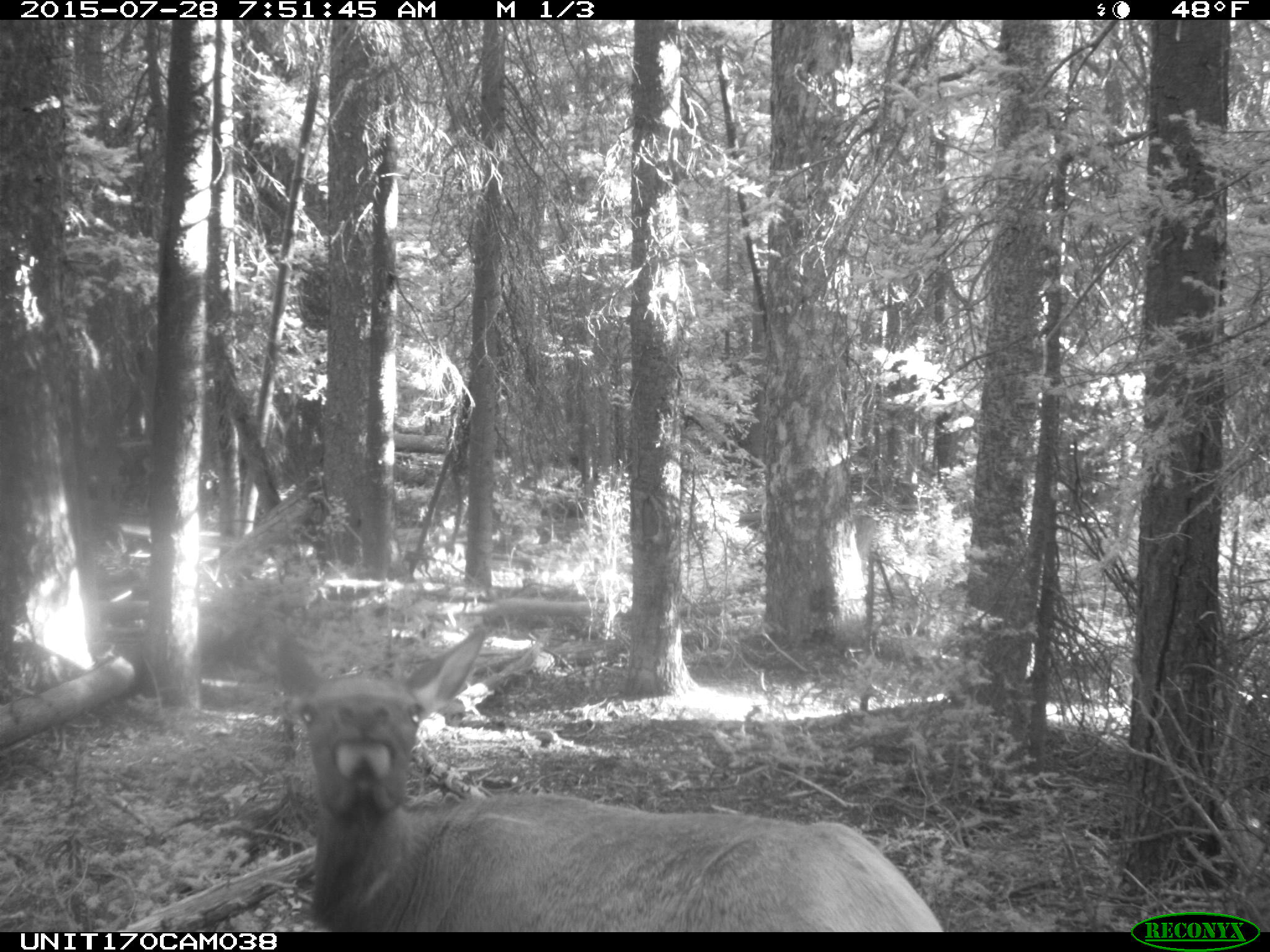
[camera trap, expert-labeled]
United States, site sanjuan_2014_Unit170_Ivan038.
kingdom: Animalia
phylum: Chordata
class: Mammalia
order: Artiodactyla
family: Cervidae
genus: Cervus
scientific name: Cervus elaphus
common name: red deer